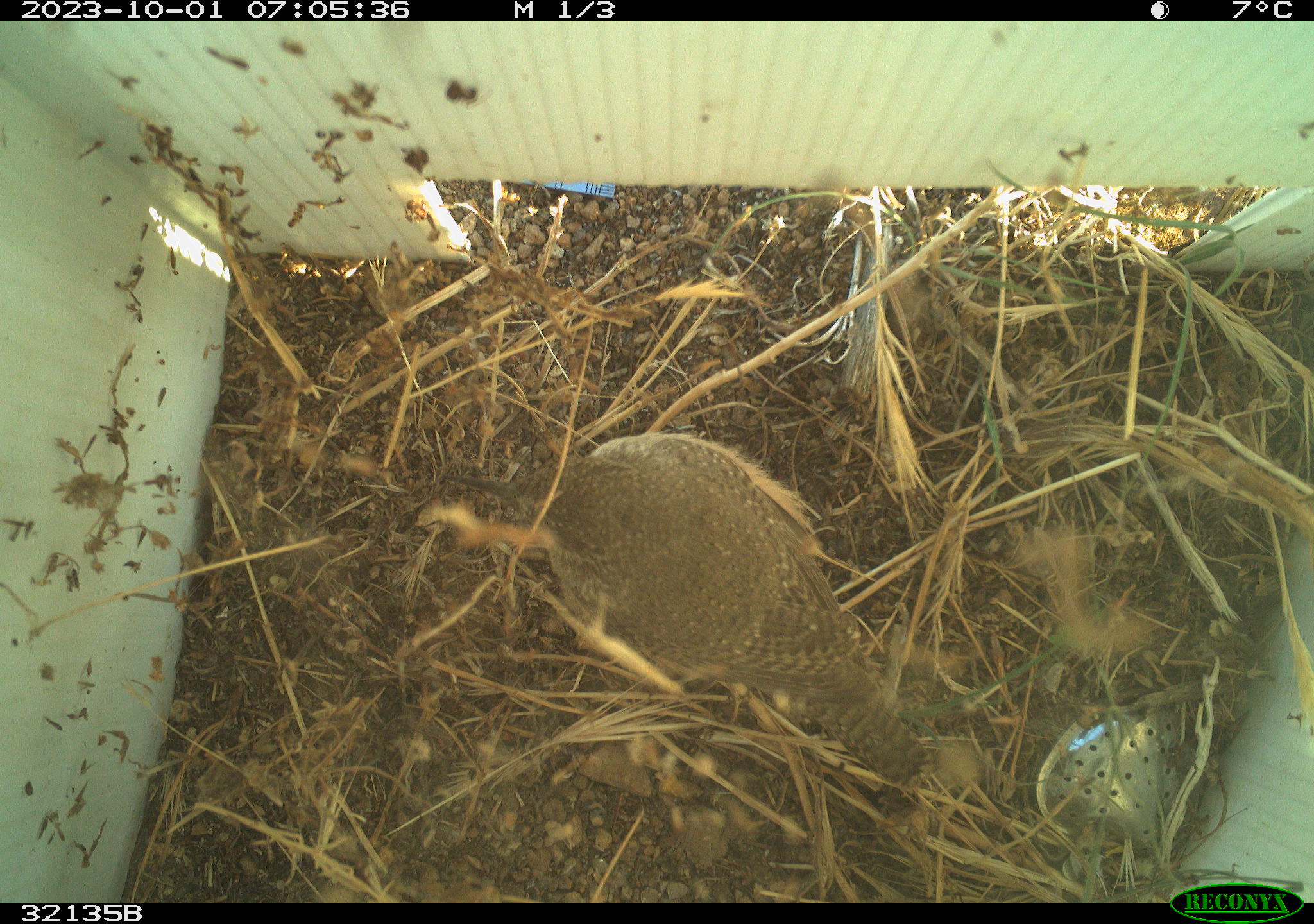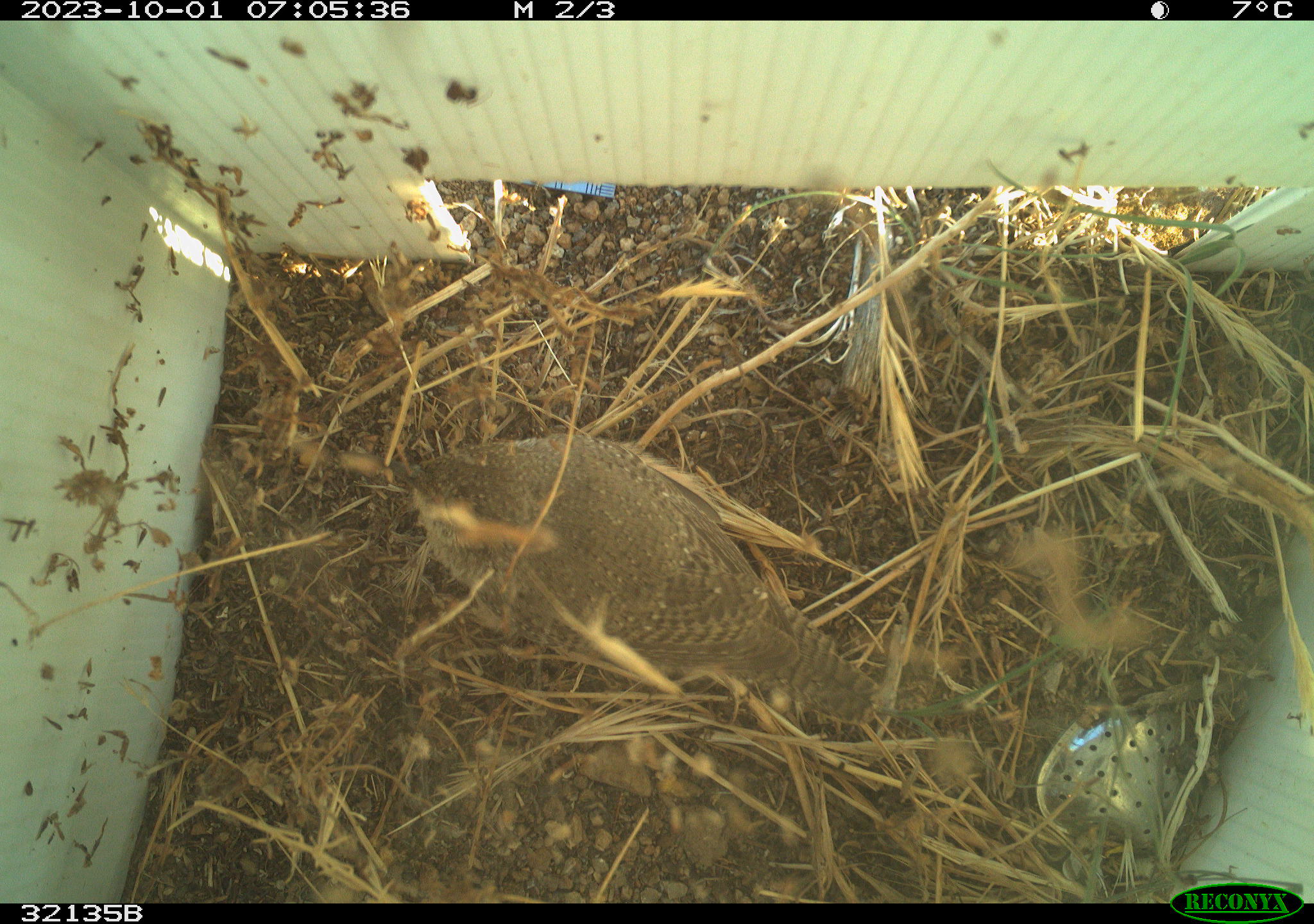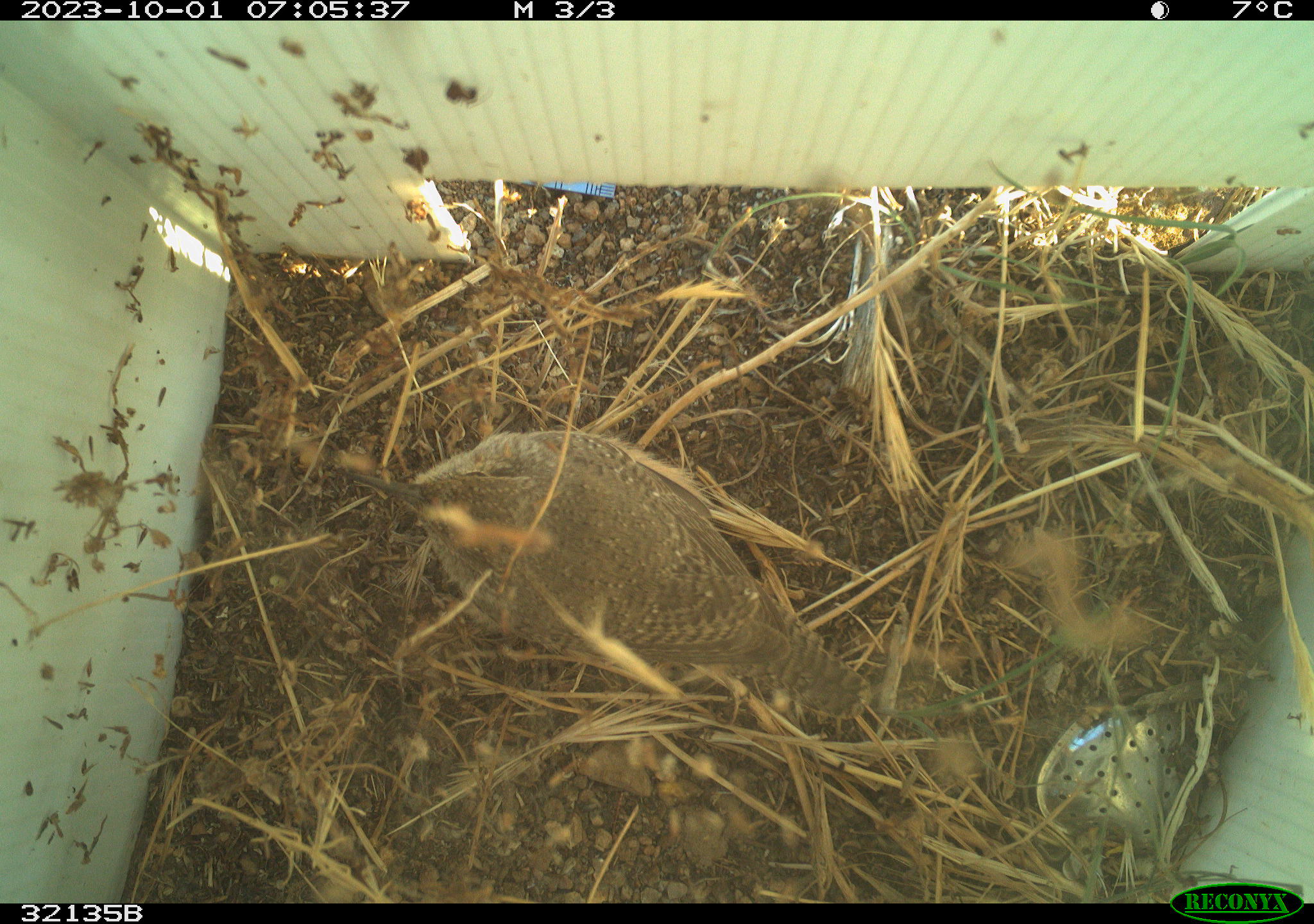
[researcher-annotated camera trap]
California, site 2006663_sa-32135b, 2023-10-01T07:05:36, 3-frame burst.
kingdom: Animalia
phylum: Chordata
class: Aves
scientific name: Aves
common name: bird